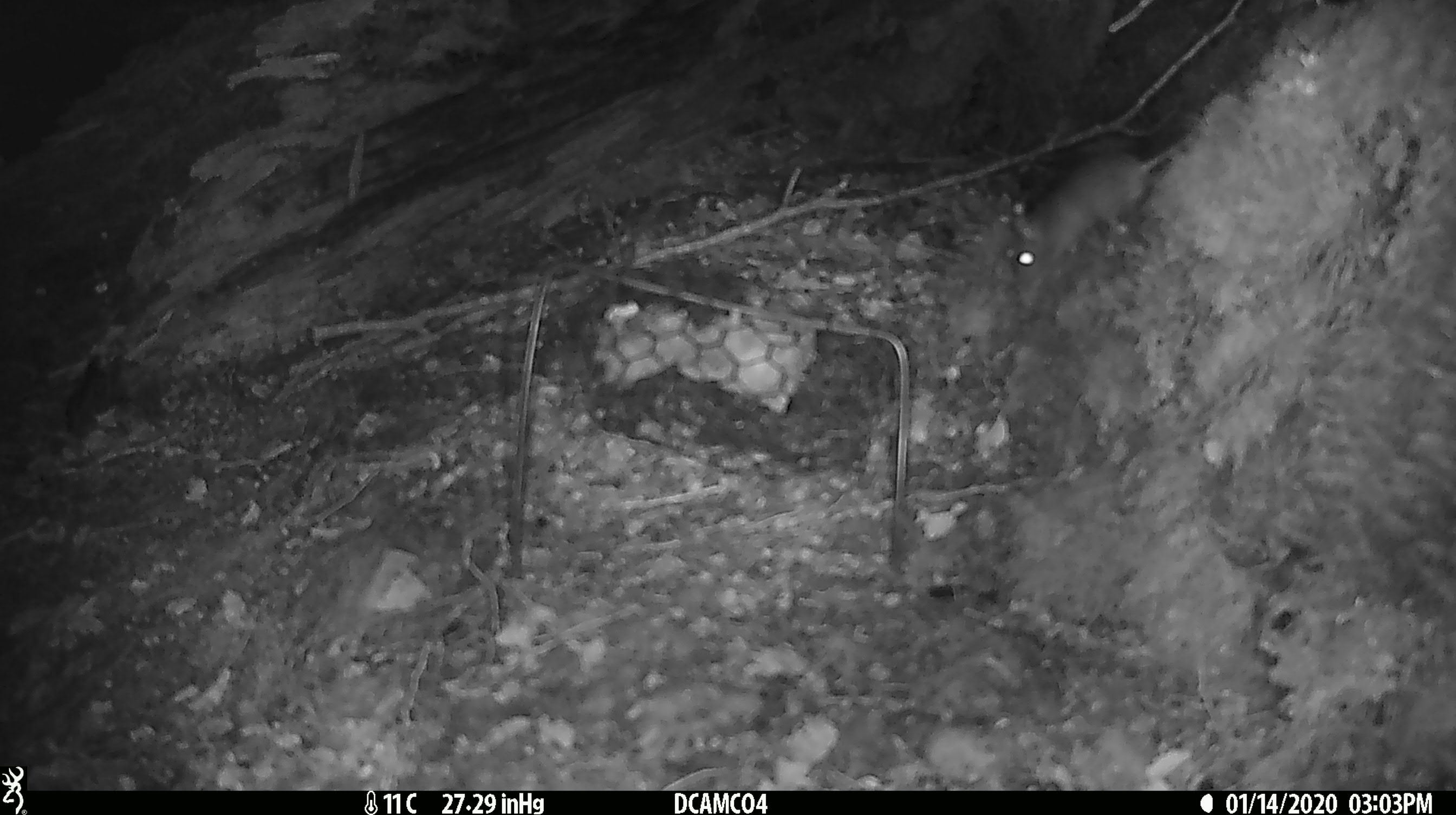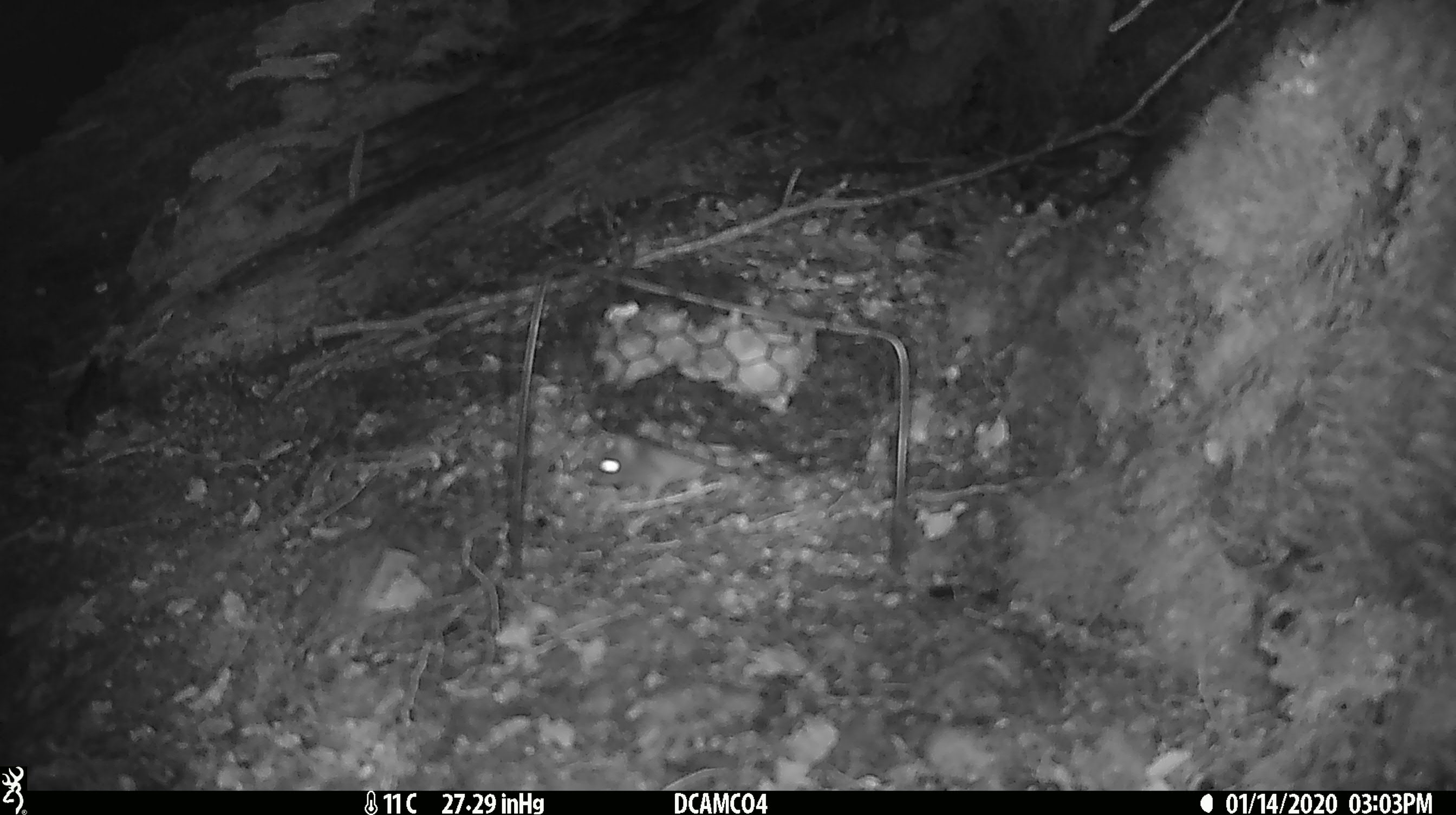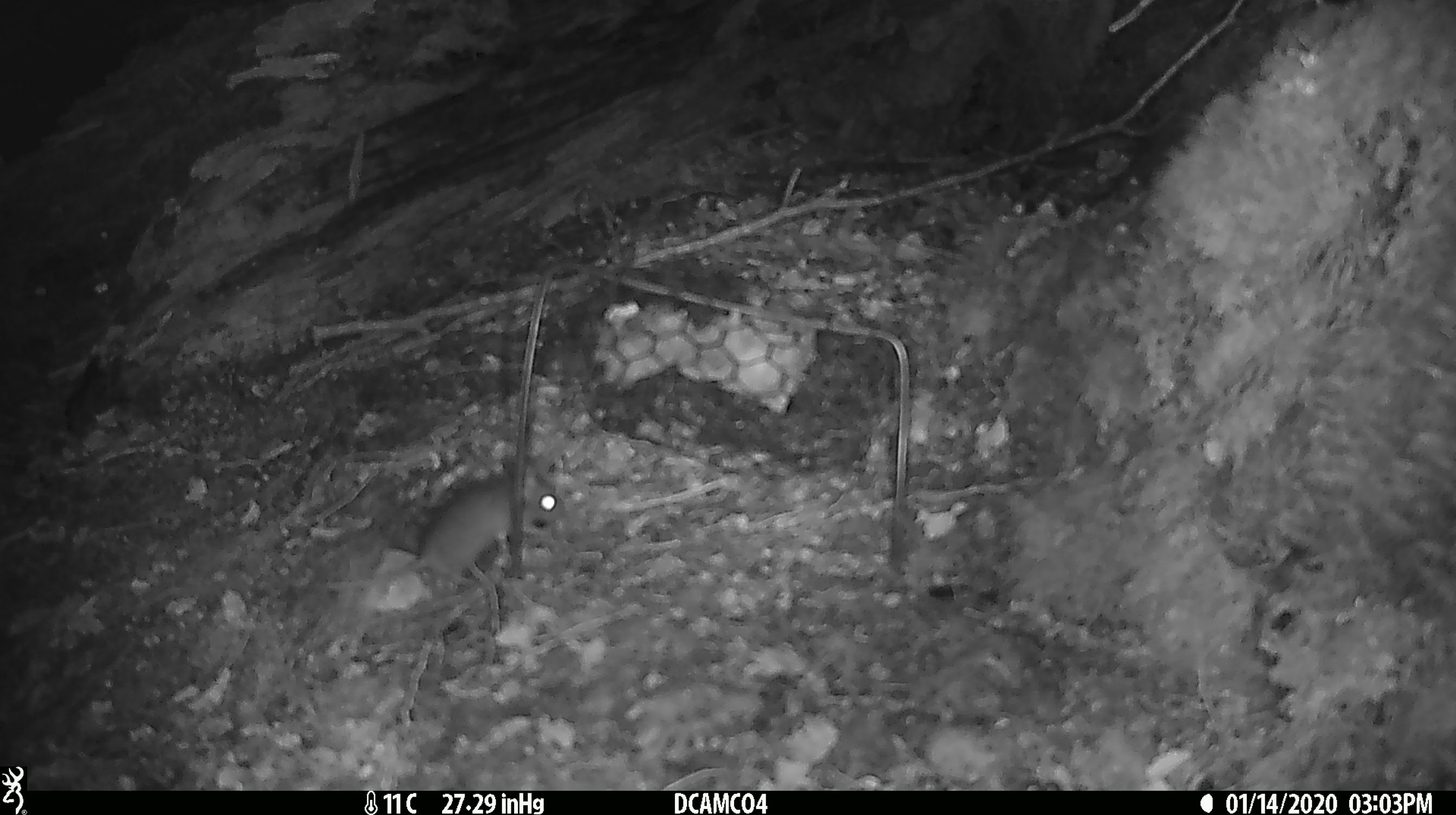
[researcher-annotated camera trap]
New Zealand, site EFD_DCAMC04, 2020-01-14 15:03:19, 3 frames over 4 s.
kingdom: Animalia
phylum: Chordata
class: Mammalia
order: Rodentia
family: Muridae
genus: Mus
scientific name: Mus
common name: mouse